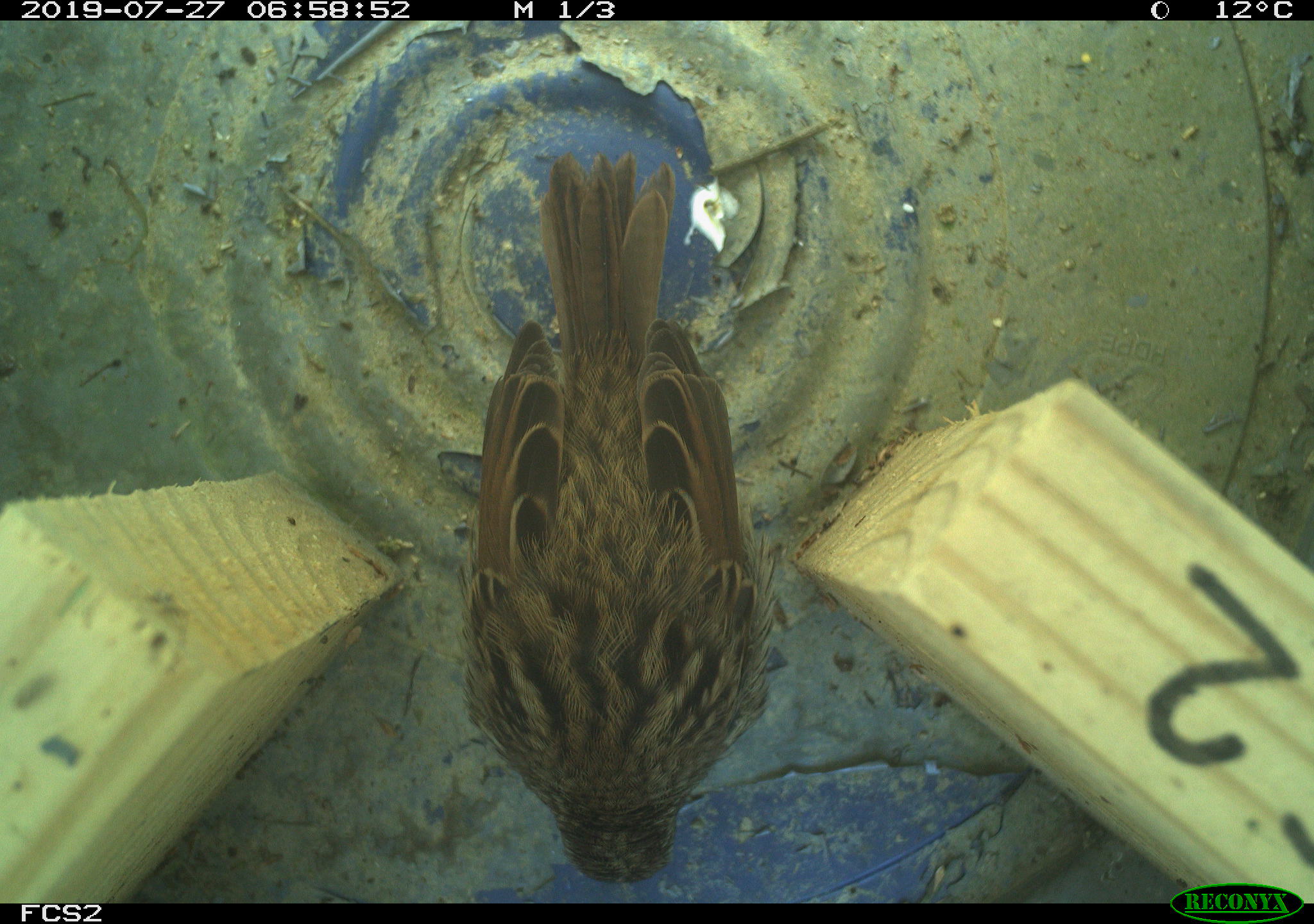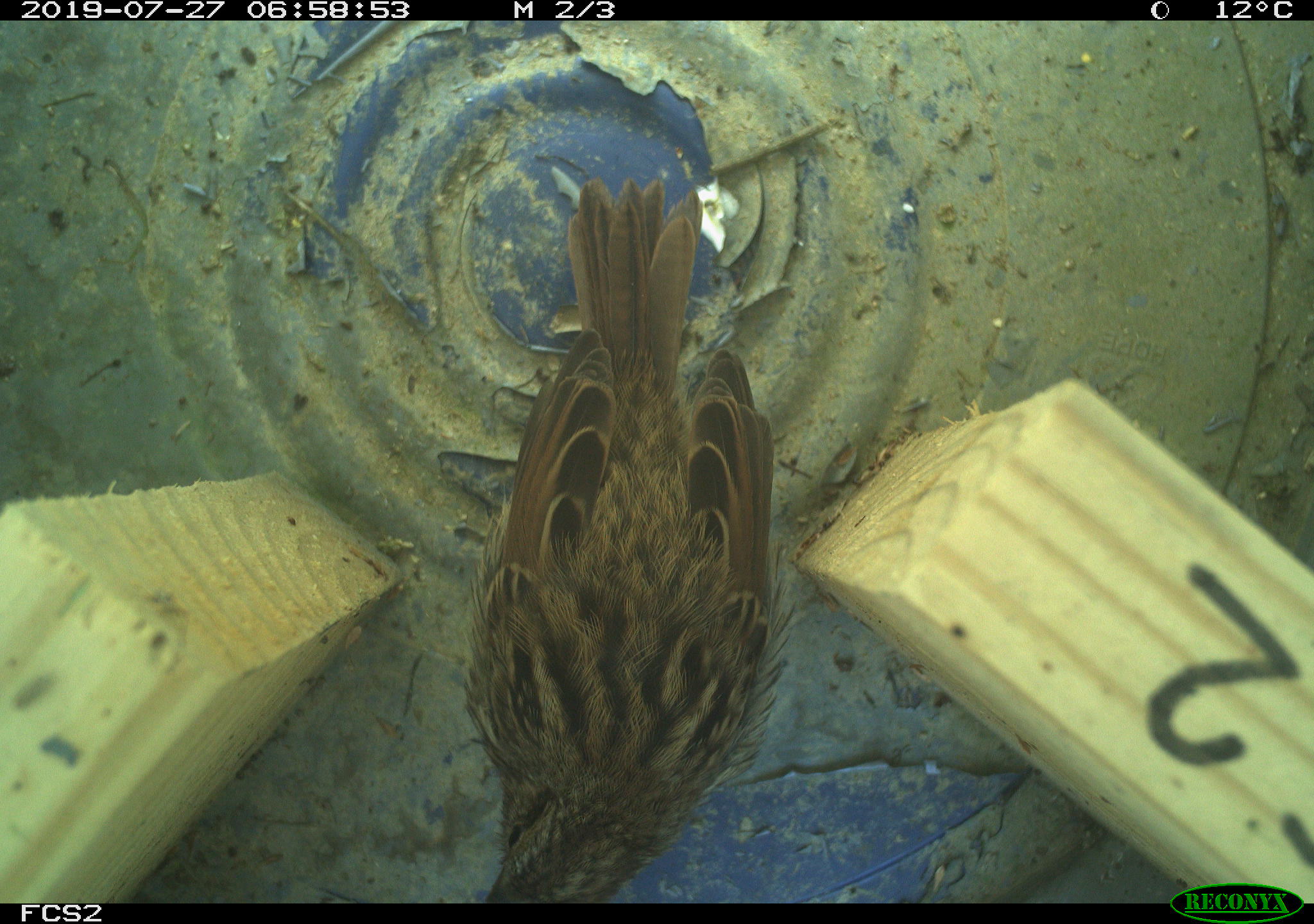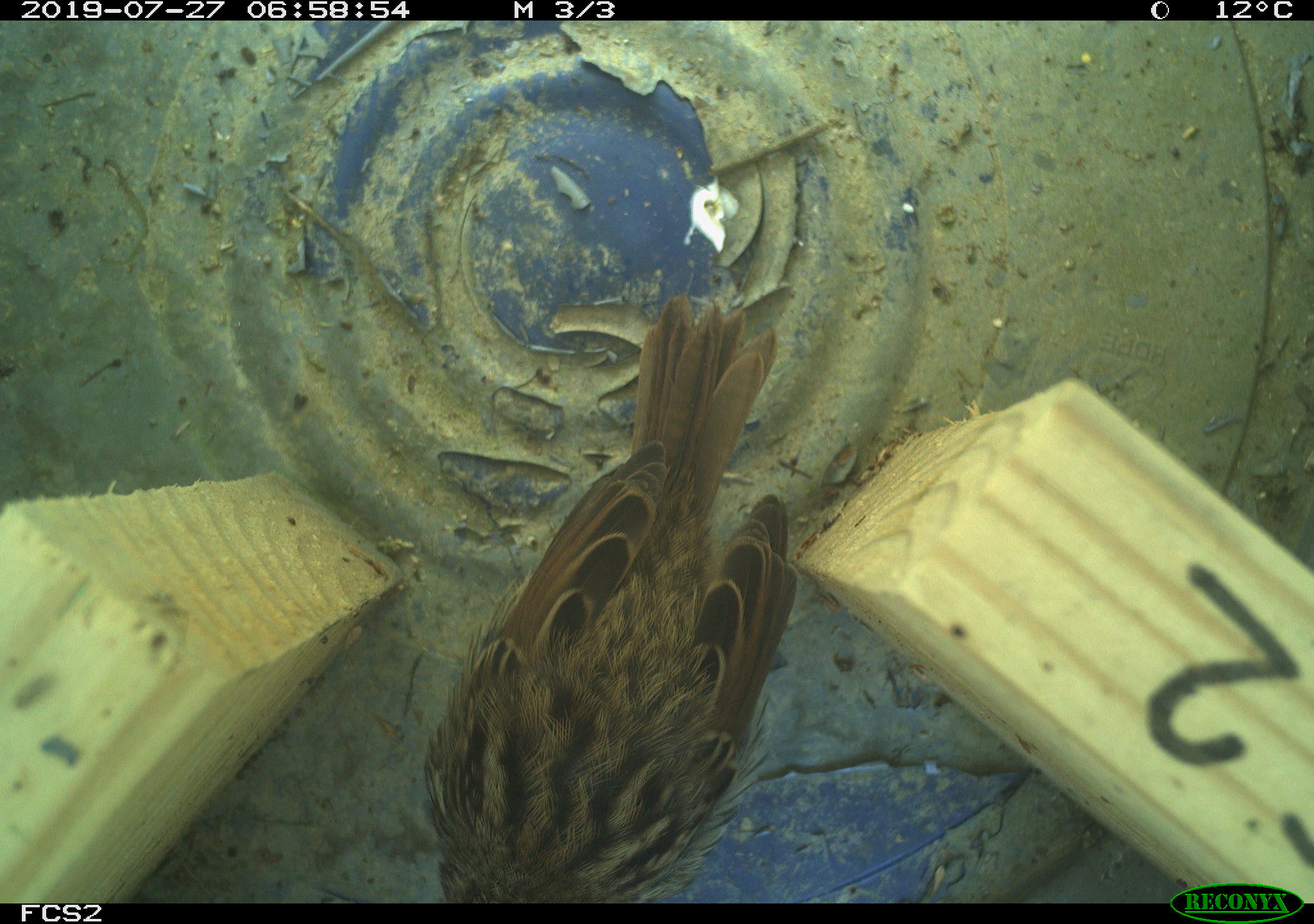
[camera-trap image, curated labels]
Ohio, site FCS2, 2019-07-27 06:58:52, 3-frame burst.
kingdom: Animalia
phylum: Chordata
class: Aves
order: Passeriformes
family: Passerellidae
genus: Melospiza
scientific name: Melospiza melodia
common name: song sparrow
Song sparrow (Melospiza melodia).